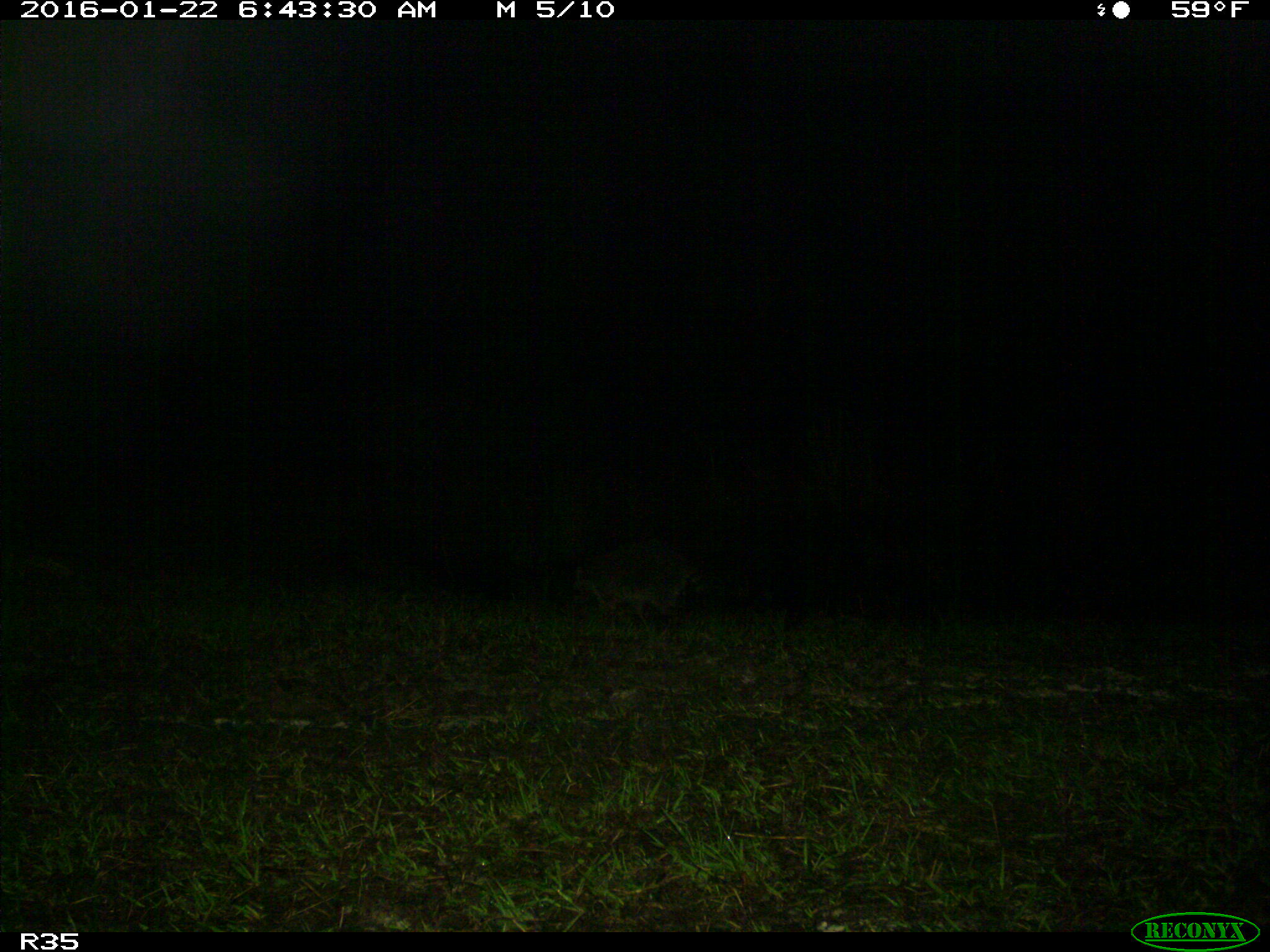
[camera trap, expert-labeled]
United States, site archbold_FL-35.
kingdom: Animalia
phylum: Chordata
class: Mammalia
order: Carnivora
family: Procyonidae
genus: Procyon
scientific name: Procyon lotor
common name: common raccoon